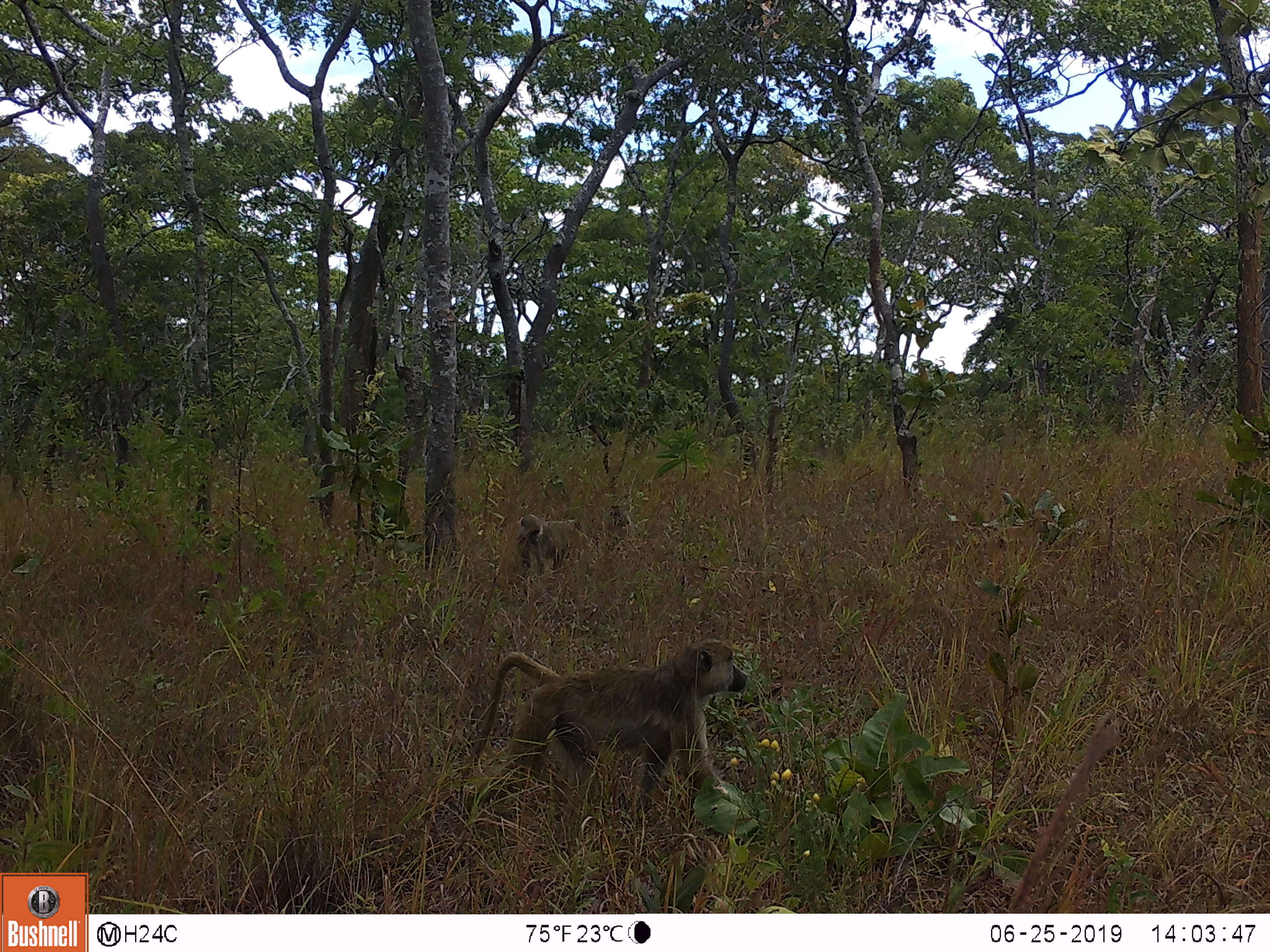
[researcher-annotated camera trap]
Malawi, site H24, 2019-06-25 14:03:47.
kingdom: Animalia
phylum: Chordata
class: Mammalia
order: Primates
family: Cercopithecidae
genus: Papio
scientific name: Papio cynocephalus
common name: yellow baboon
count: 2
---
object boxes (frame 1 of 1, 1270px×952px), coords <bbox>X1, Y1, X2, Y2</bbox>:
yellow baboon: <bbox>450, 636, 754, 819</bbox>; <bbox>506, 513, 588, 577</bbox>